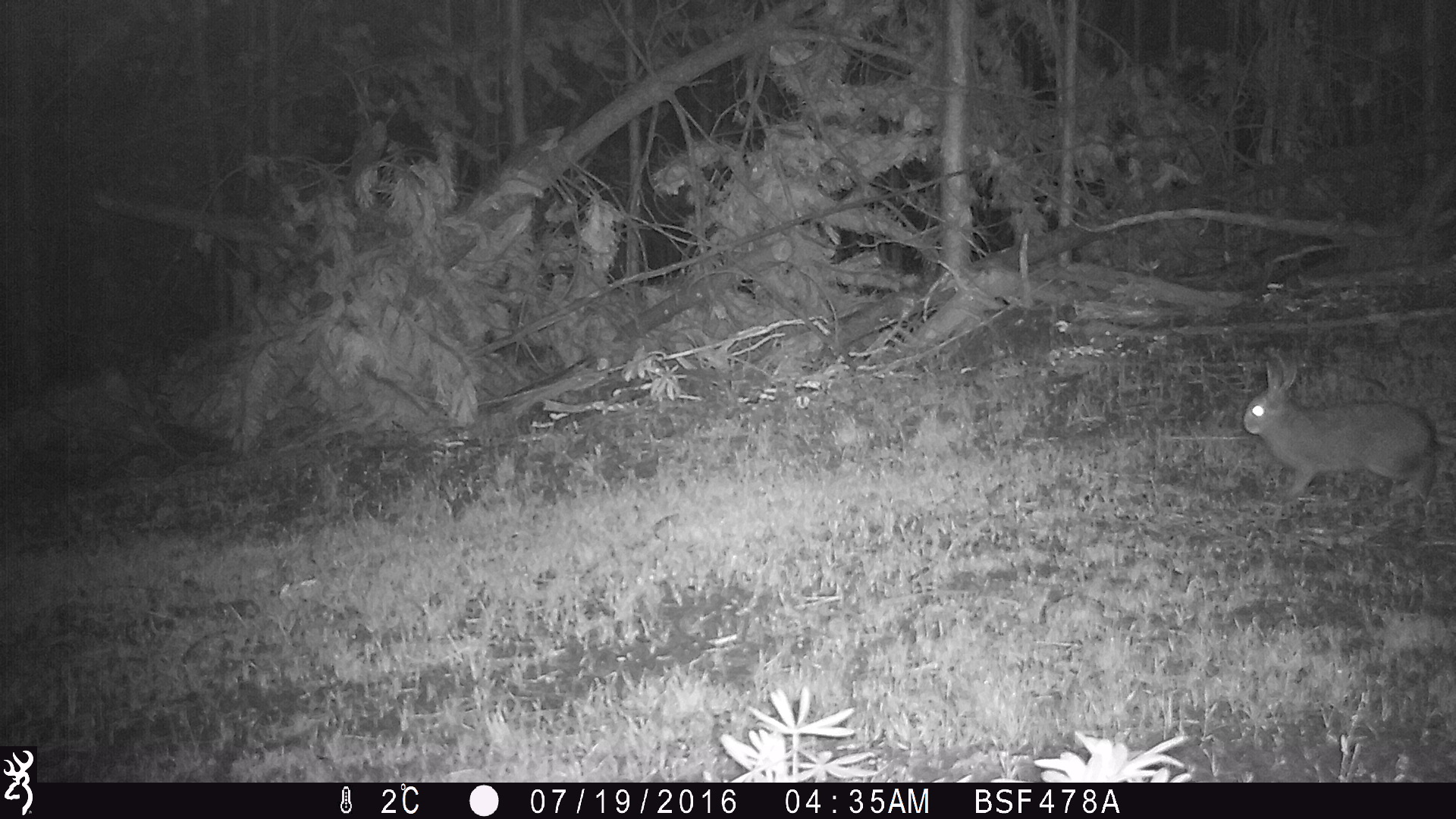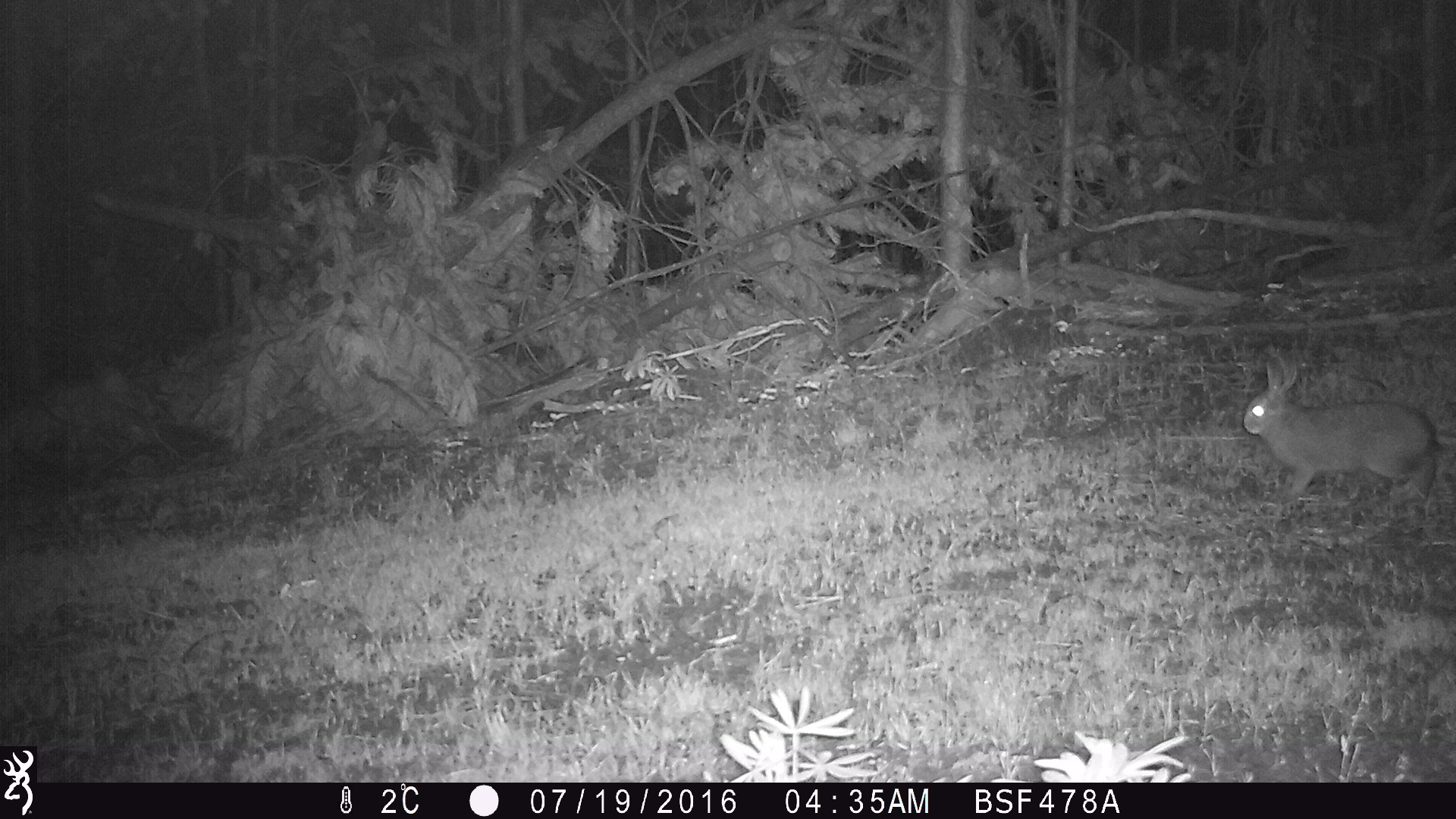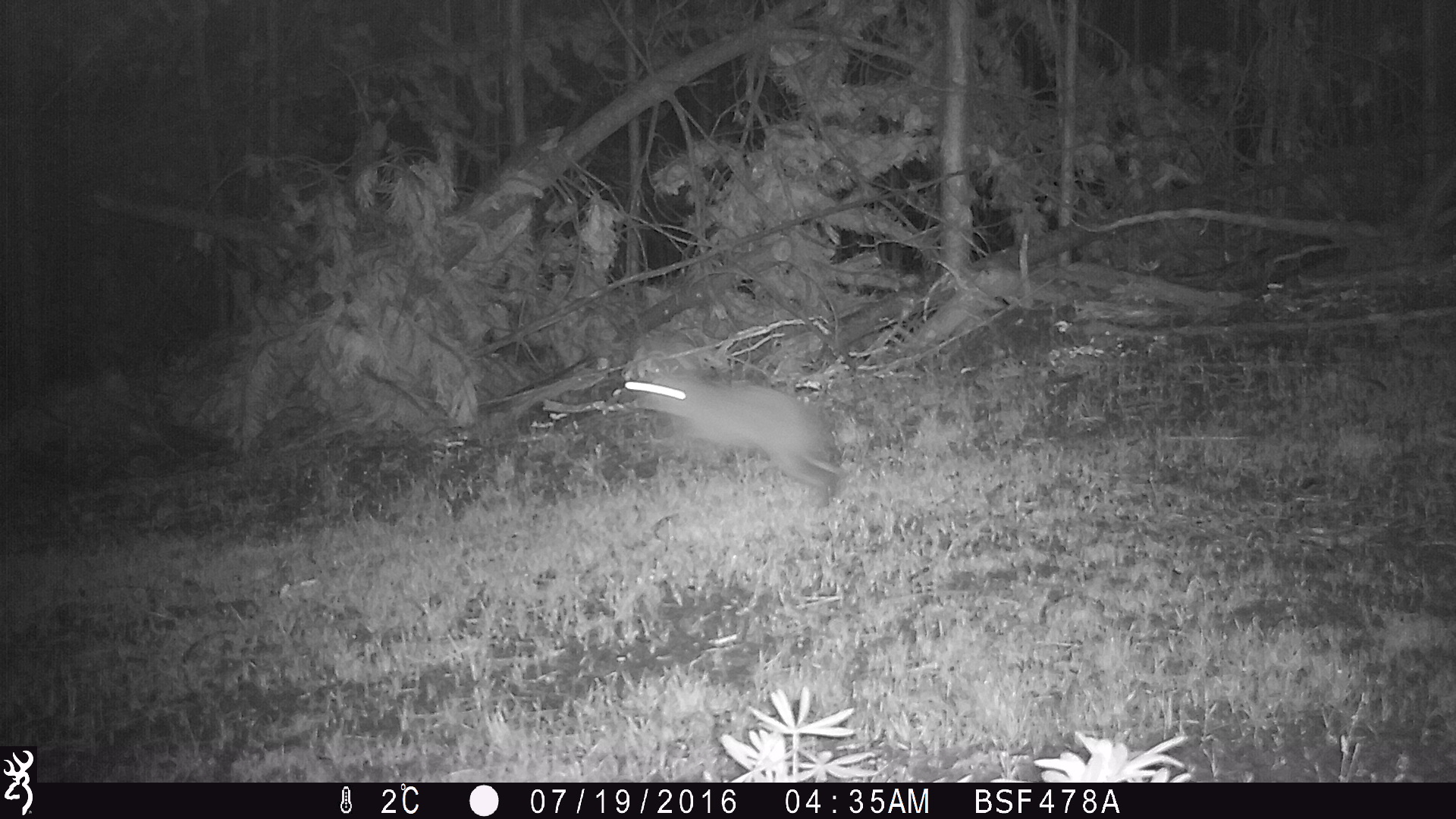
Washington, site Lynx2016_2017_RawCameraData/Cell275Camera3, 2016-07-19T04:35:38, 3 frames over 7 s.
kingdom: Animalia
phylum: Chordata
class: Mammalia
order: Lagomorpha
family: Leporidae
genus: Lepus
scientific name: Lepus americanus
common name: snowshoe hare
Lepus americanus (snowshoe hare). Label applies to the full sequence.